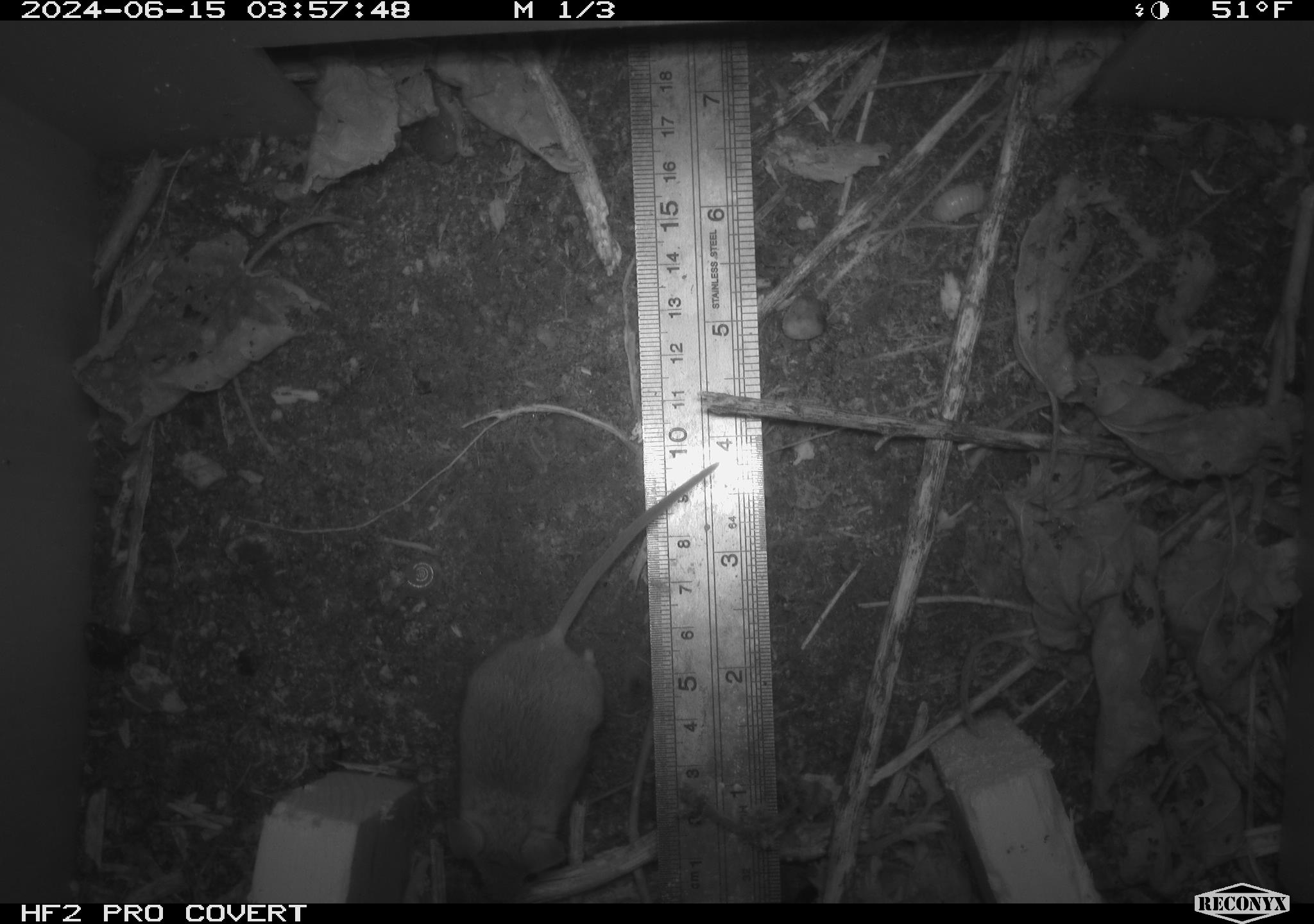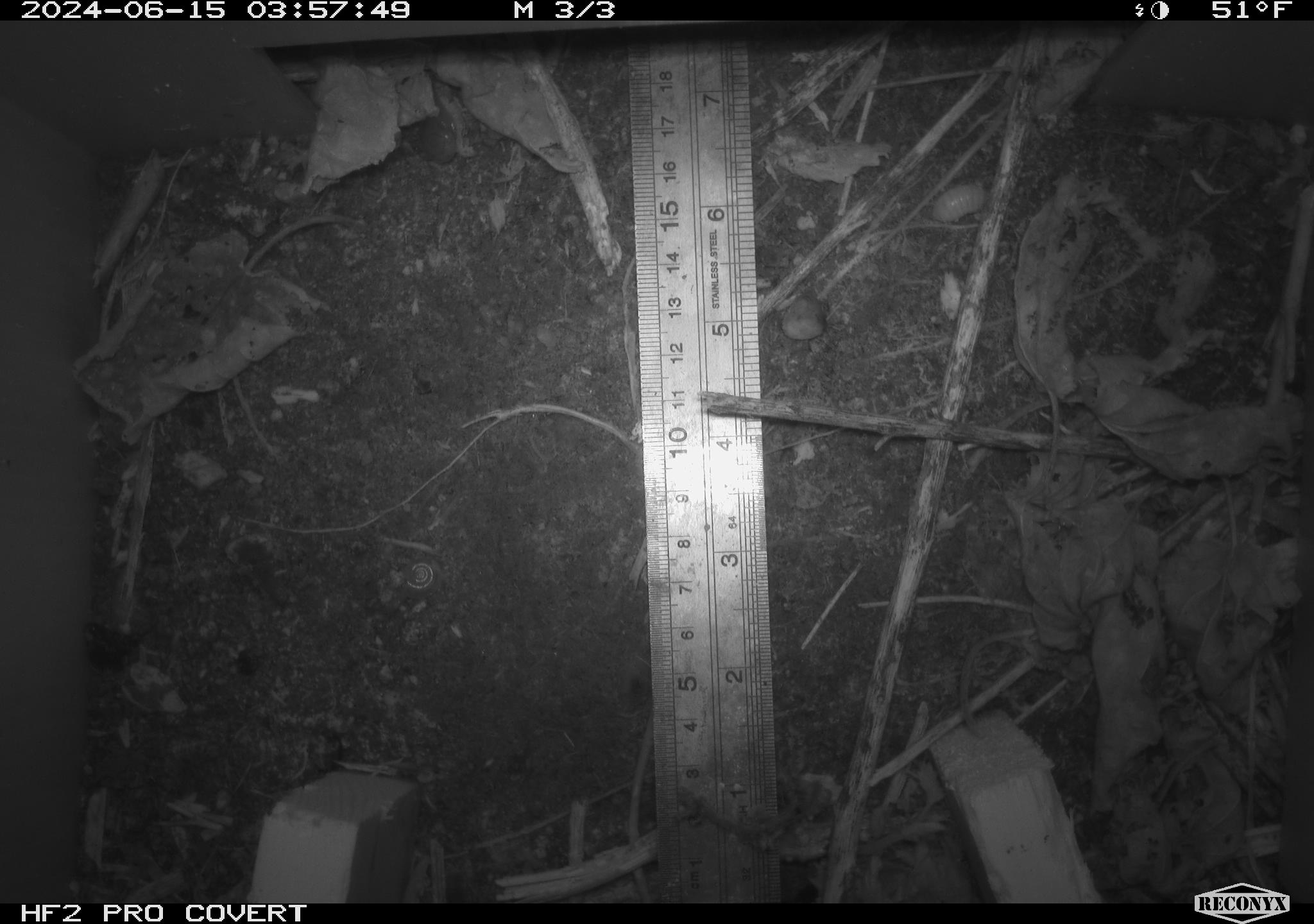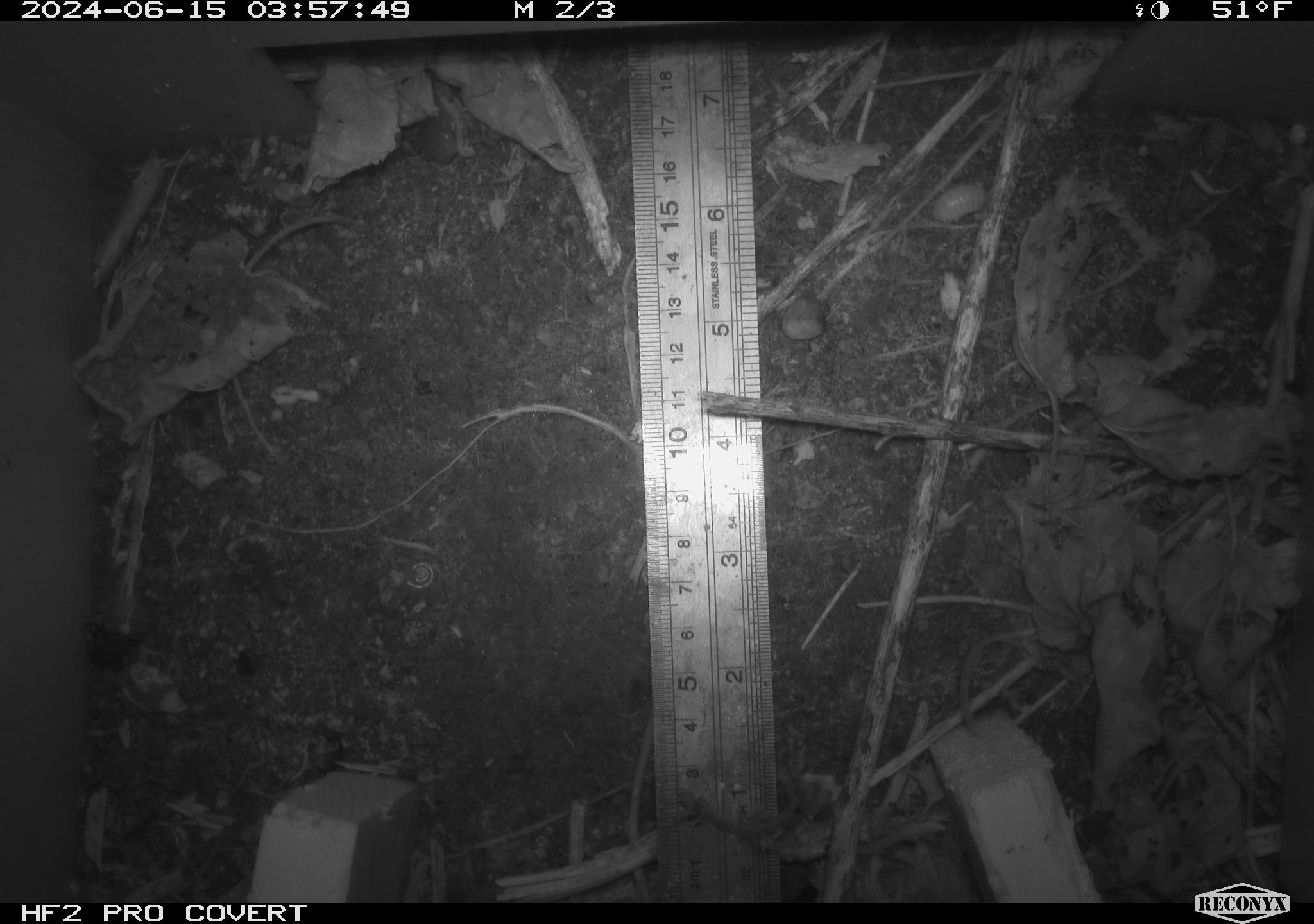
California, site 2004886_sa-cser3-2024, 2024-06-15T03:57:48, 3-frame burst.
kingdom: Animalia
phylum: Chordata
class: Mammalia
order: Rodentia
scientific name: Rodentia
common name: rodent